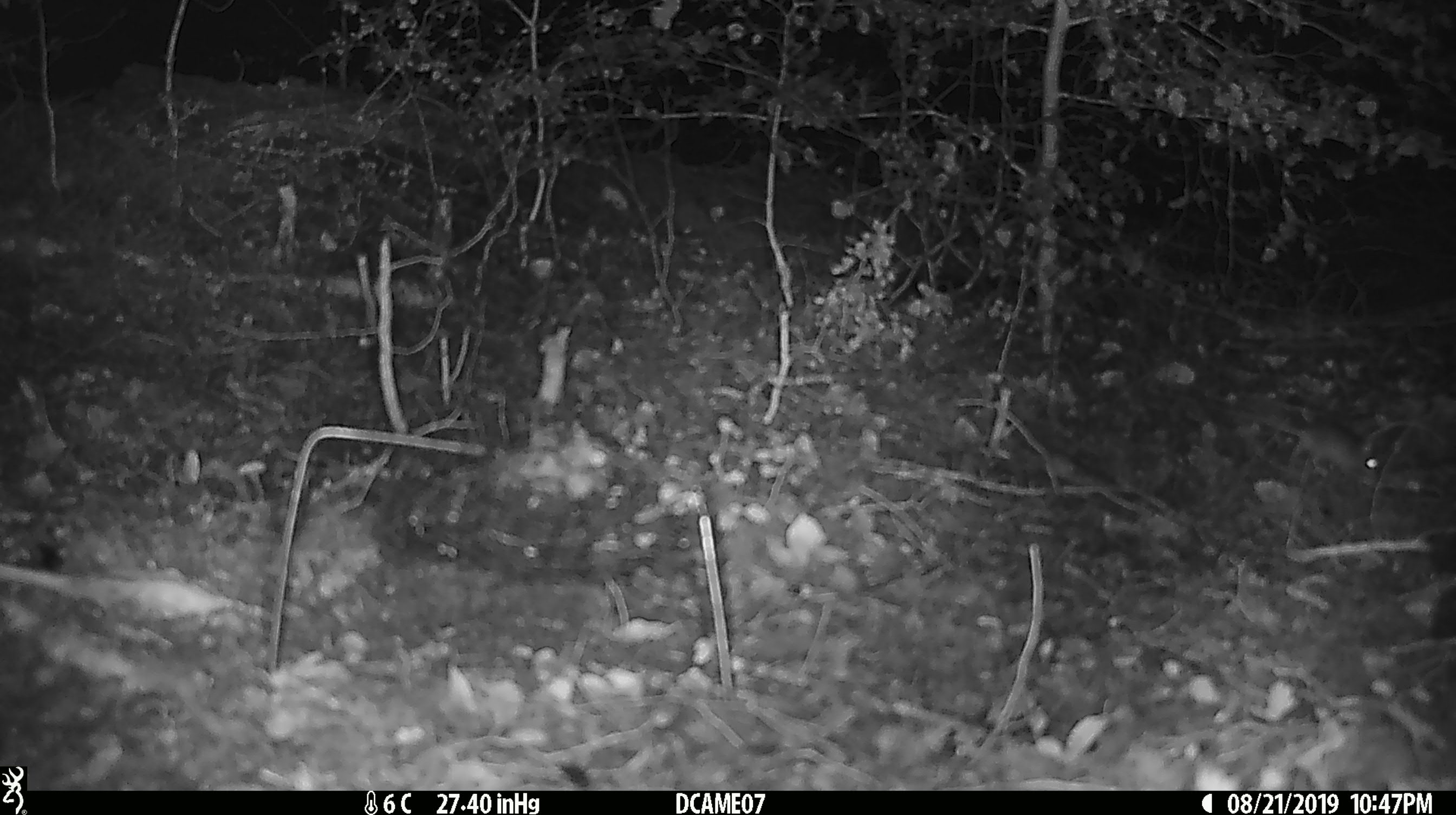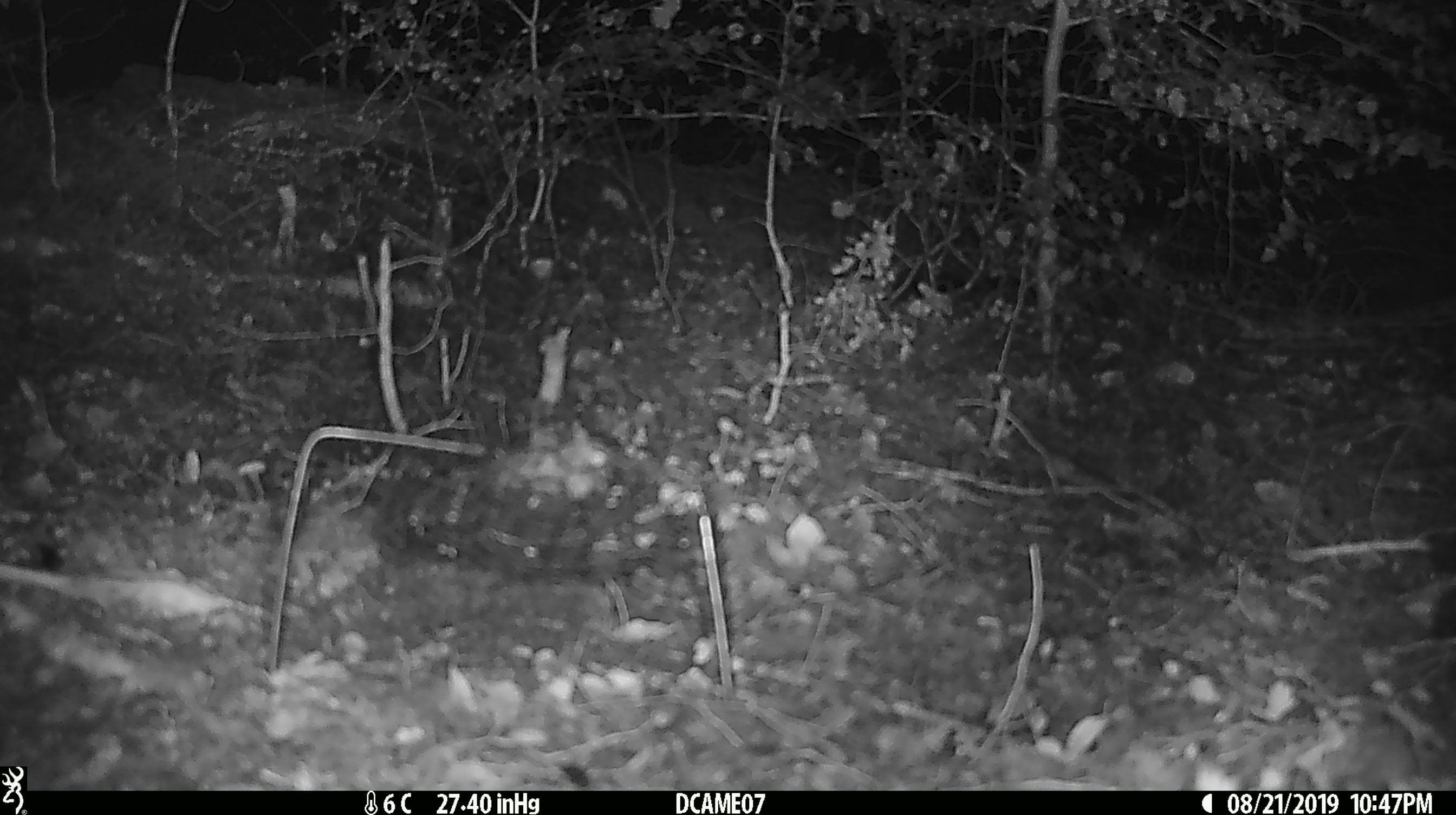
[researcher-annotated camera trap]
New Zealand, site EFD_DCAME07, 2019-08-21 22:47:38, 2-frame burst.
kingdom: Animalia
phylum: Chordata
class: Mammalia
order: Rodentia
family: Muridae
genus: Mus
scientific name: Mus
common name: mouse